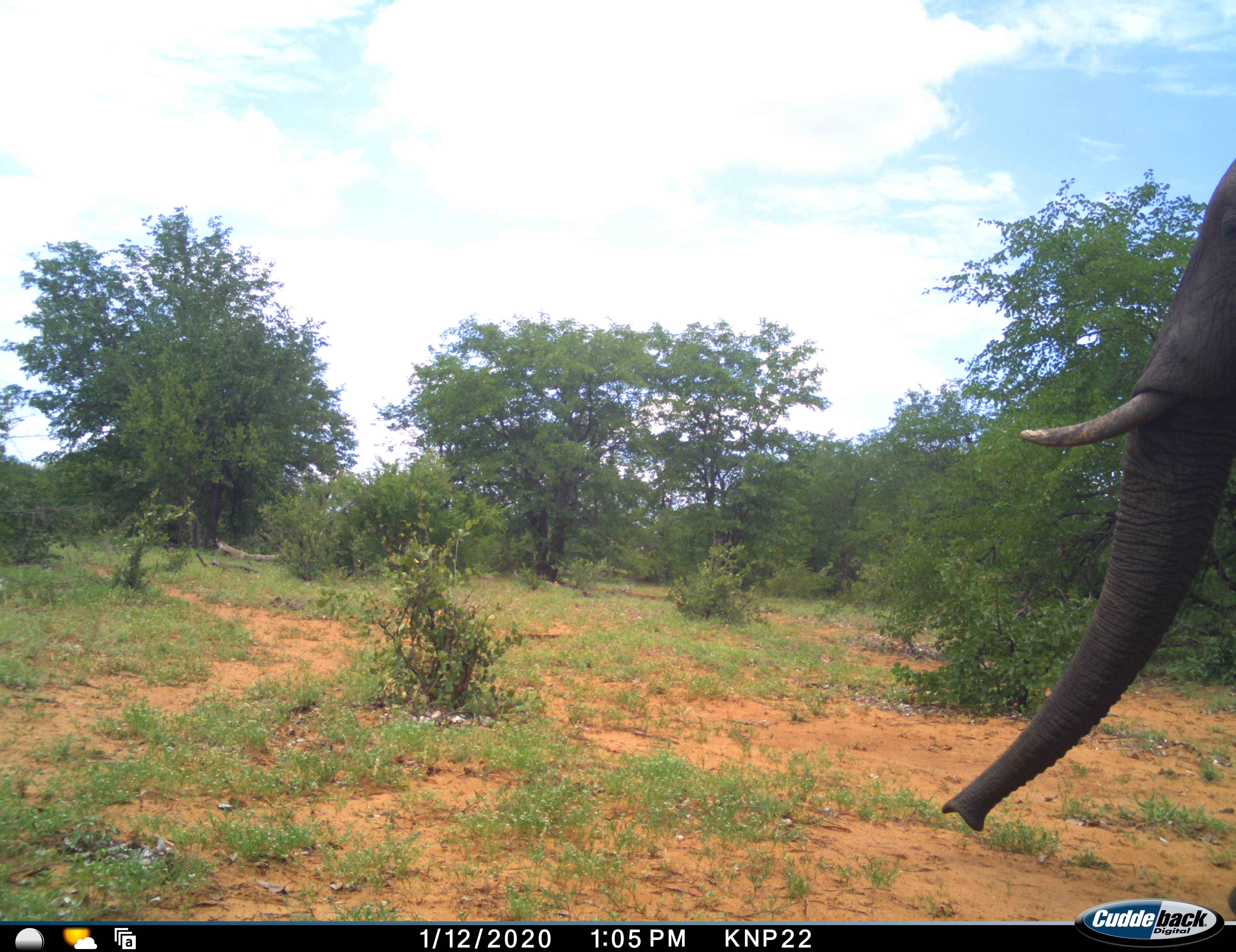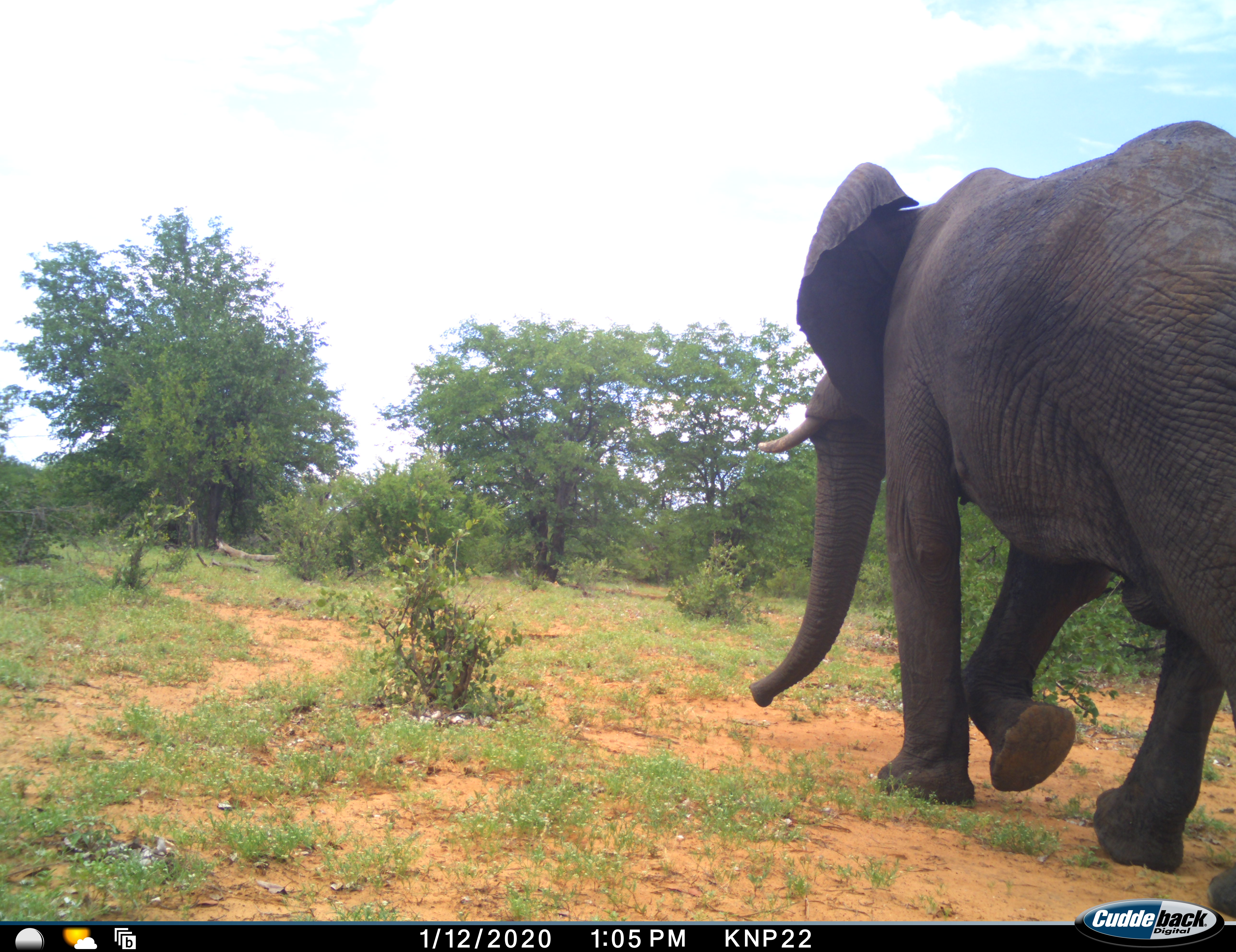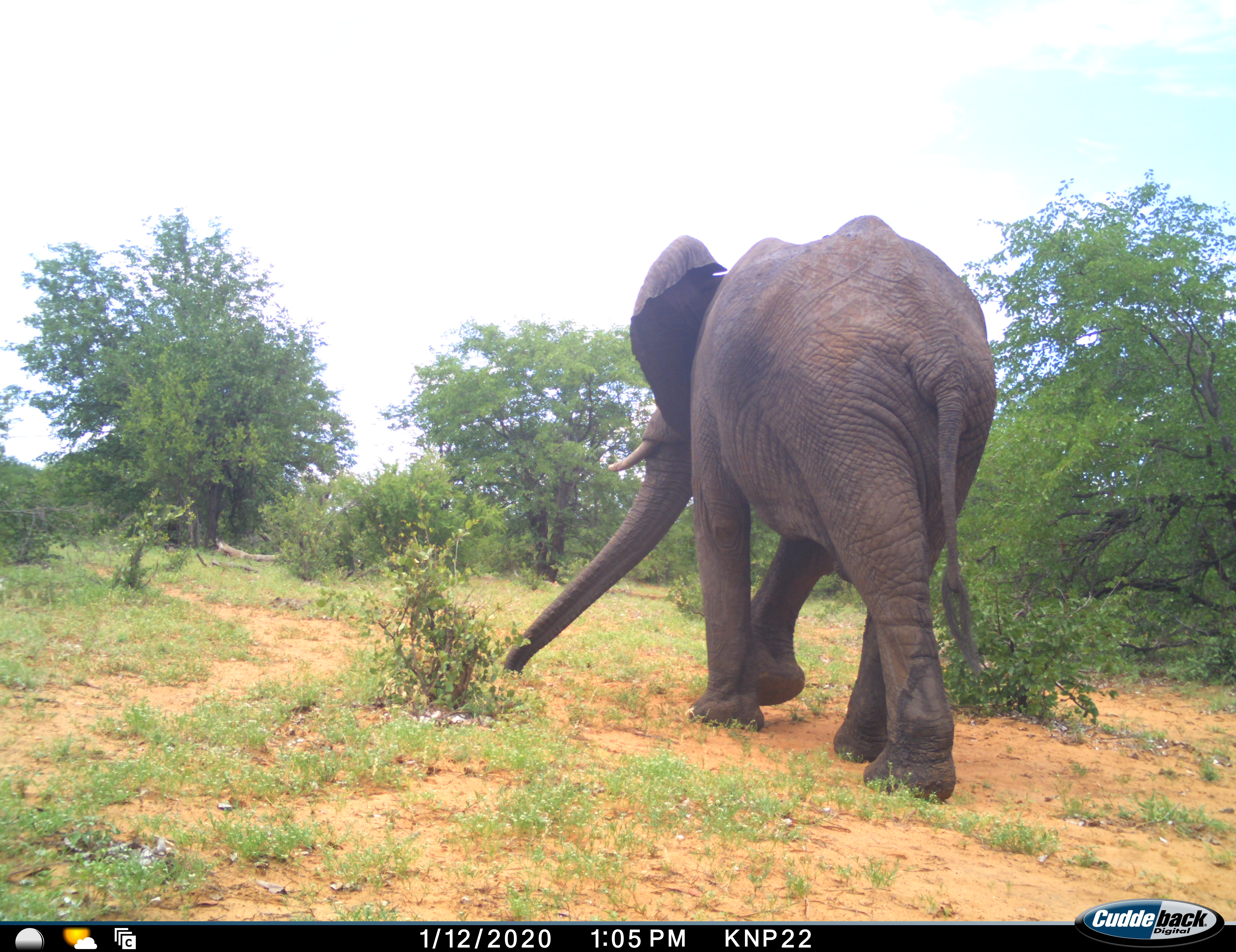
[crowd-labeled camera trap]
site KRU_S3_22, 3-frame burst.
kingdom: Animalia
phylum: Chordata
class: Mammalia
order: Proboscidea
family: Elephantidae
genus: Loxodonta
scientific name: Loxodonta africana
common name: african bush elephant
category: elephant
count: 1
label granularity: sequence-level